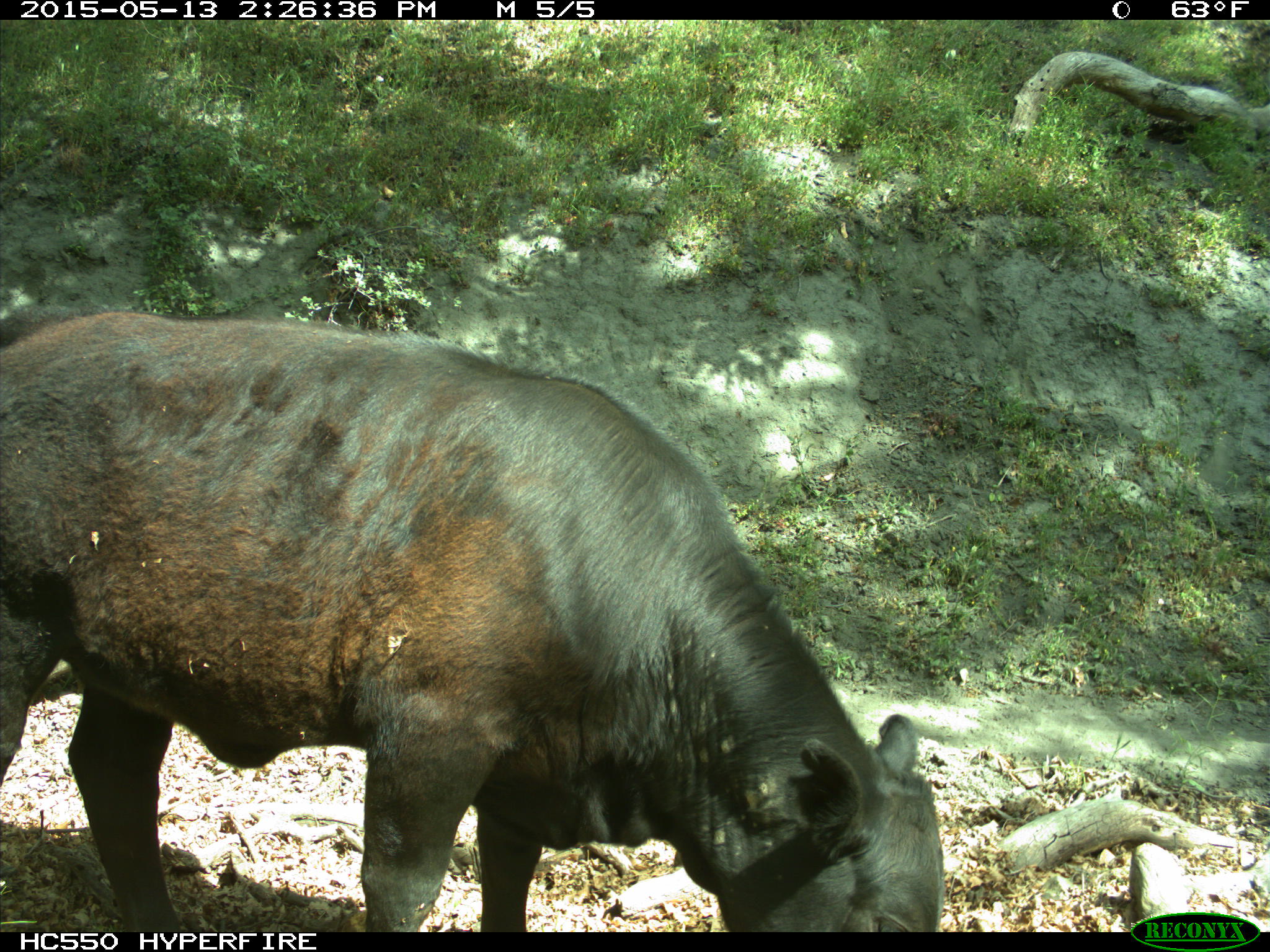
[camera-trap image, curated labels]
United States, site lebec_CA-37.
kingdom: Animalia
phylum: Chordata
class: Mammalia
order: Artiodactyla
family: Bovidae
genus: Bos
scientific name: Bos taurus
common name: domestic cow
Bos taurus (domestic cow).